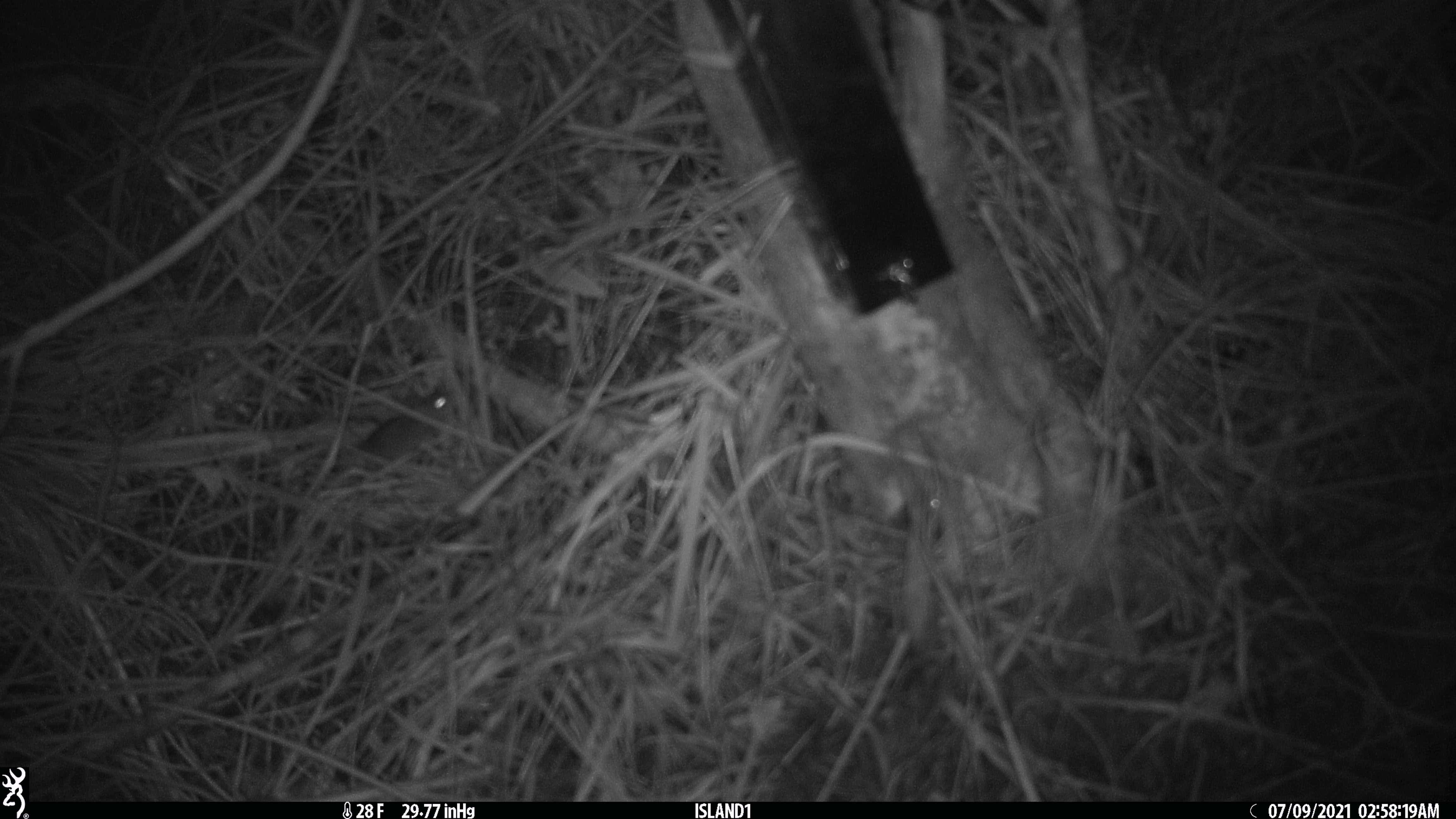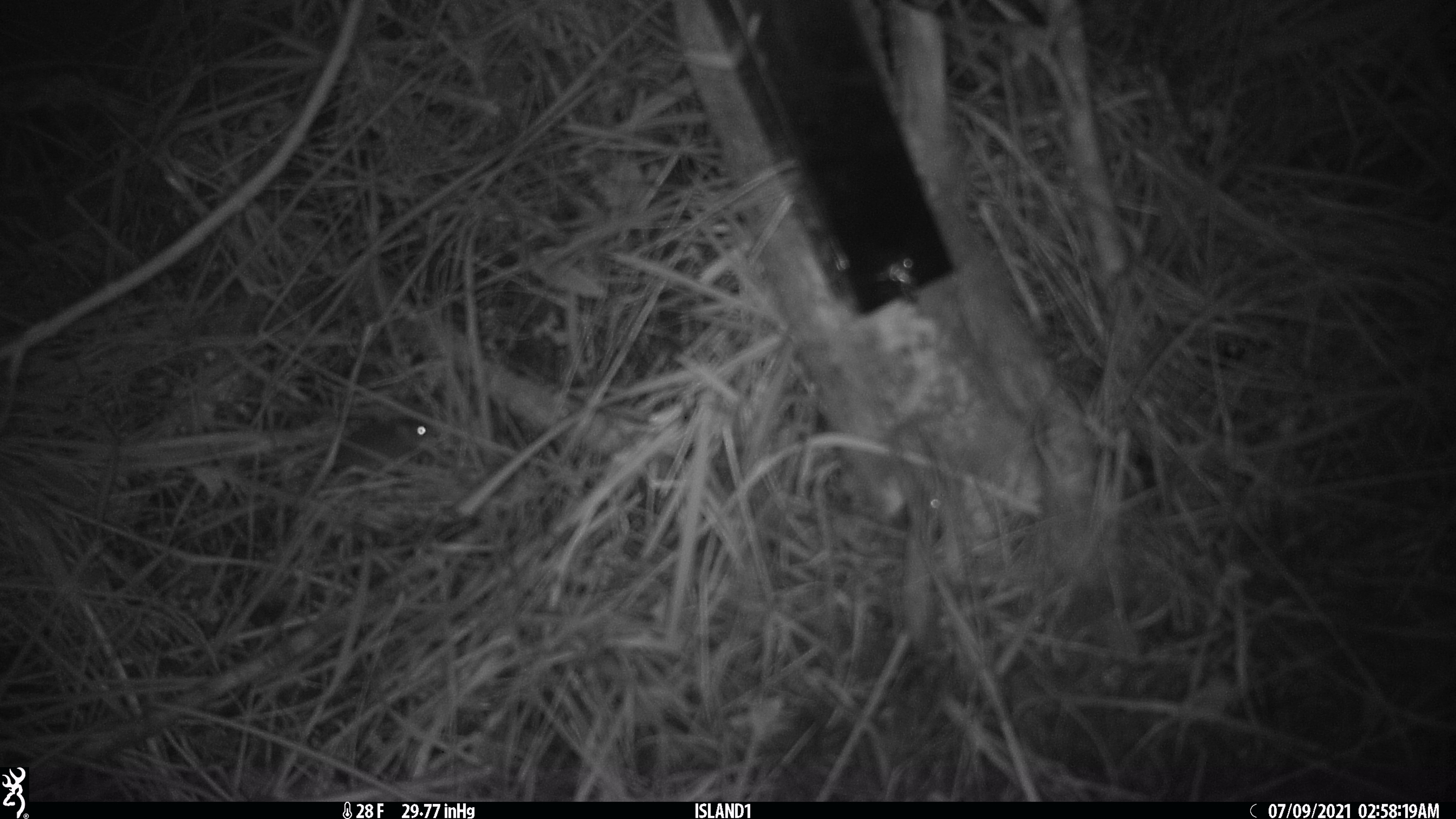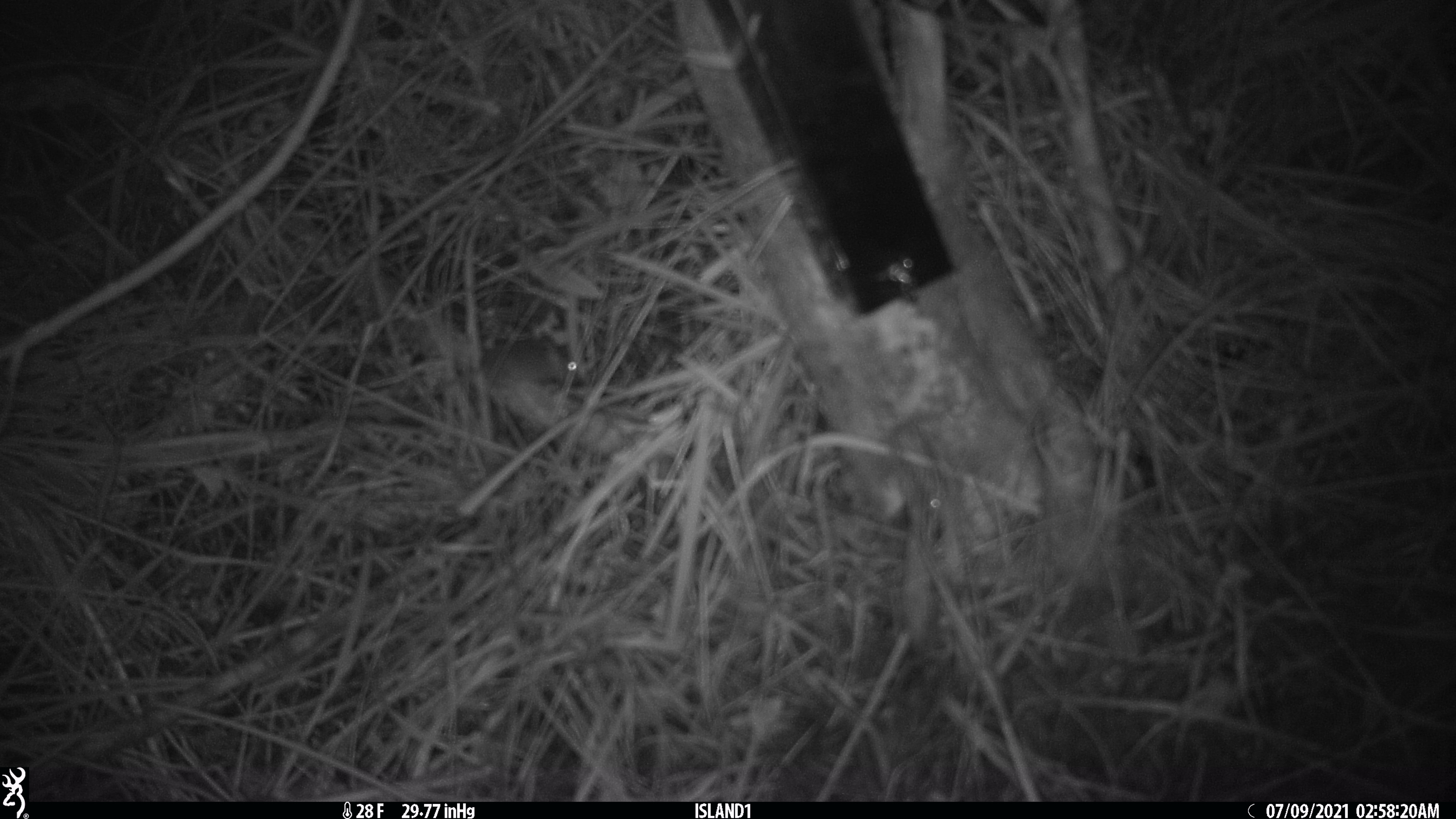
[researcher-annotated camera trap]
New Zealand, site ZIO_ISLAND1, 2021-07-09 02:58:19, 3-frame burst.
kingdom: Animalia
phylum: Chordata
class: Mammalia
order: Rodentia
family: Muridae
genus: Mus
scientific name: Mus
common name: mouse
Mouse (Mus).